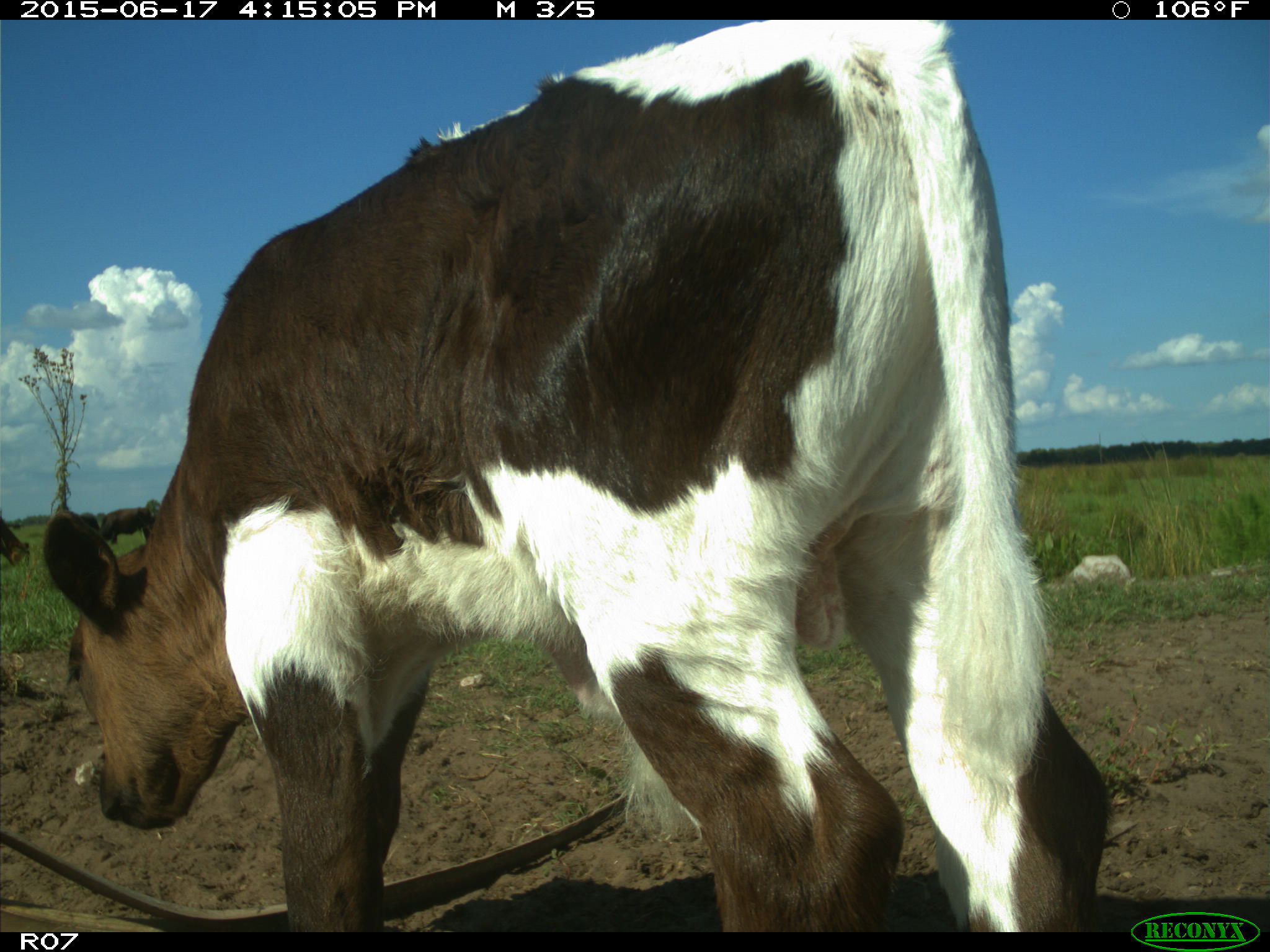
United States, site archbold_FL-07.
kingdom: Animalia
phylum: Chordata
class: Mammalia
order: Artiodactyla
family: Bovidae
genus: Bos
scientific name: Bos taurus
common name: domestic cow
Bos taurus (domestic cow).